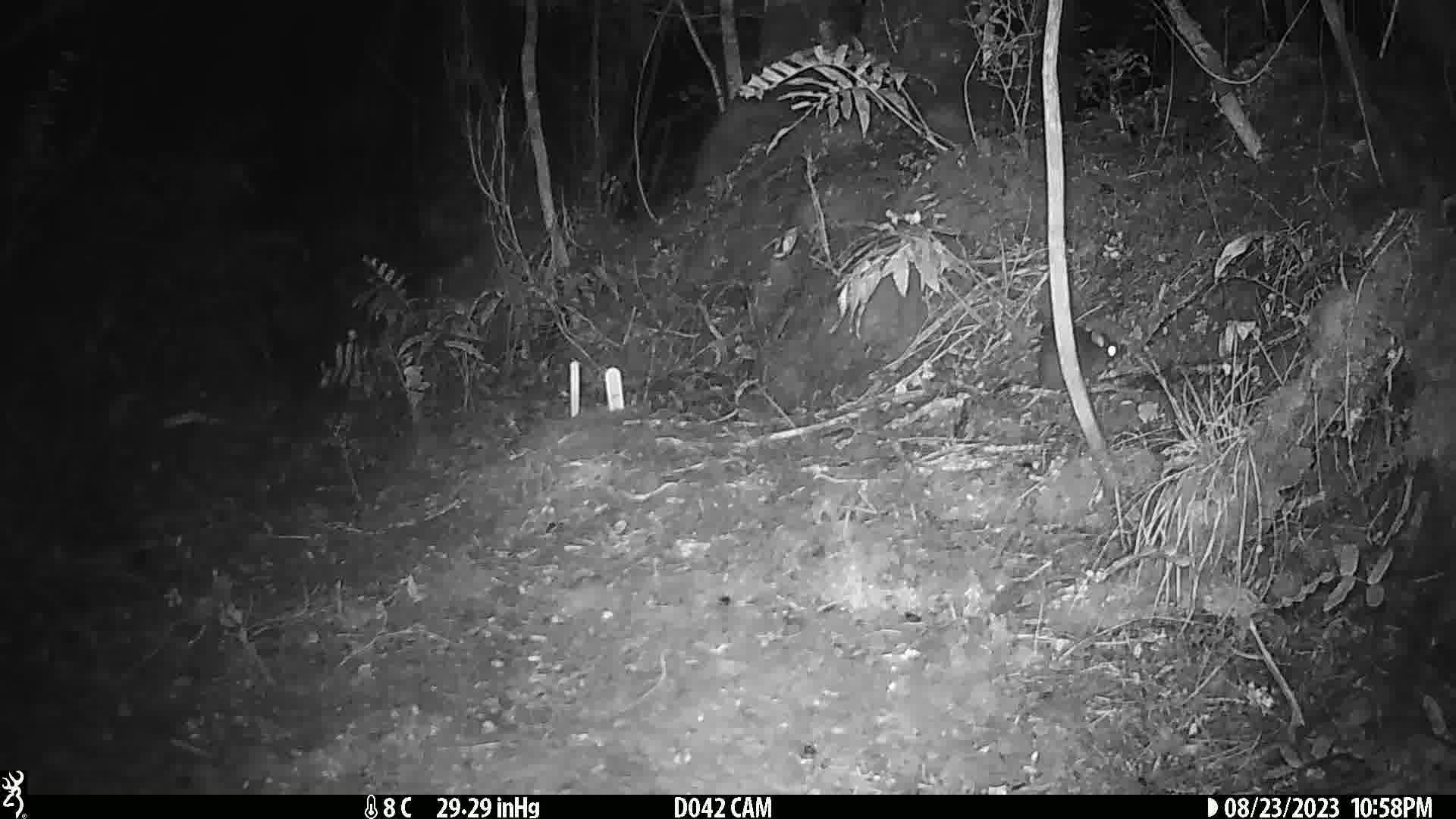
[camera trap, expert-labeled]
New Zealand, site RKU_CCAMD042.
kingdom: Animalia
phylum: Chordata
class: Mammalia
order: Rodentia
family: Muridae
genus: Rattus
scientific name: Rattus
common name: rat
Rat (Rattus).